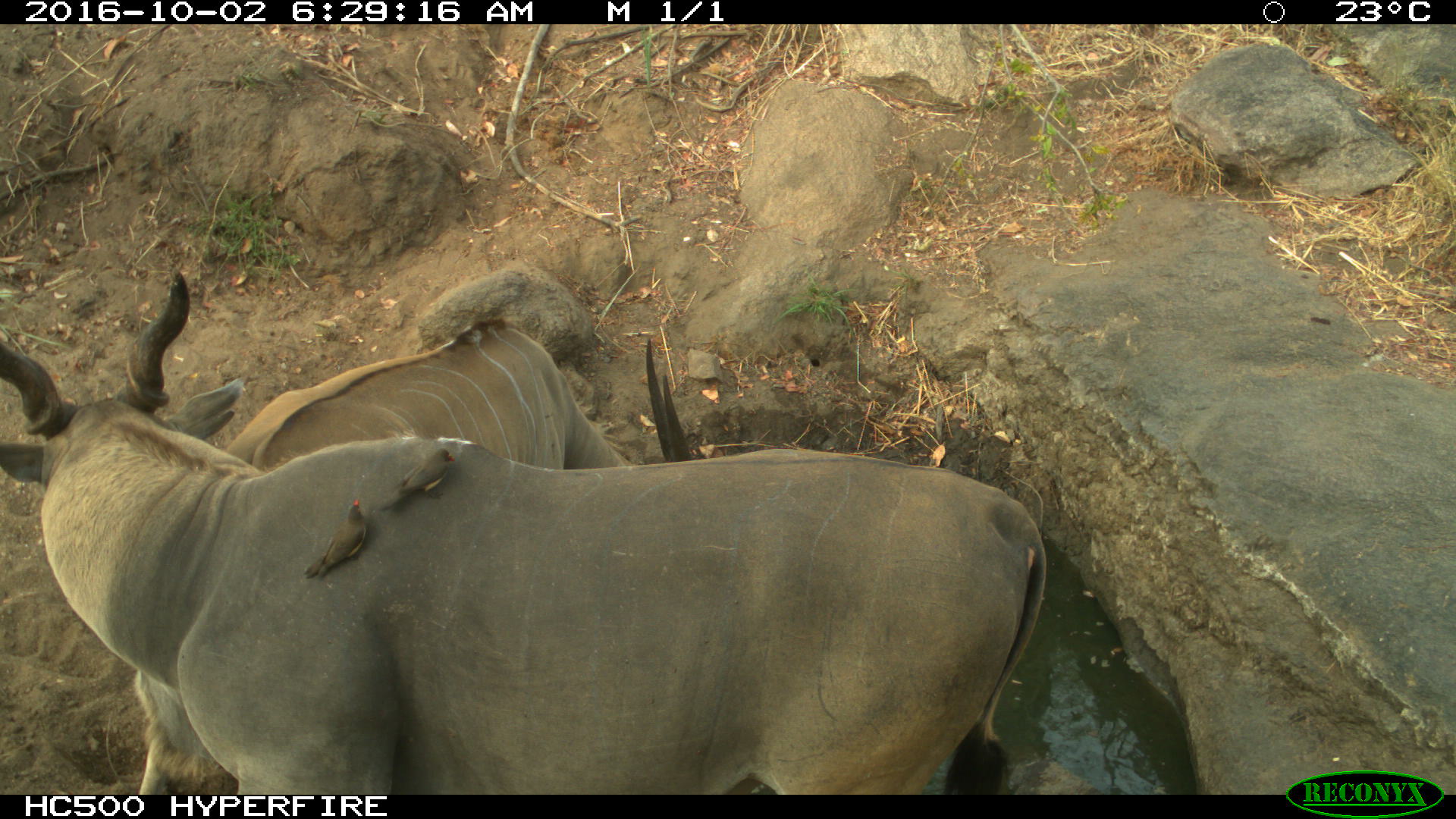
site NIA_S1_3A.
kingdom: Animalia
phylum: Chordata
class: Aves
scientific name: Aves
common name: bird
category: birdother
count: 2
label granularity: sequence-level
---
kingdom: Animalia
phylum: Chordata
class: Mammalia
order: Artiodactyla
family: Bovidae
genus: Tragelaphus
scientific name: Tragelaphus oryx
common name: eland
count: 2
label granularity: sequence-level